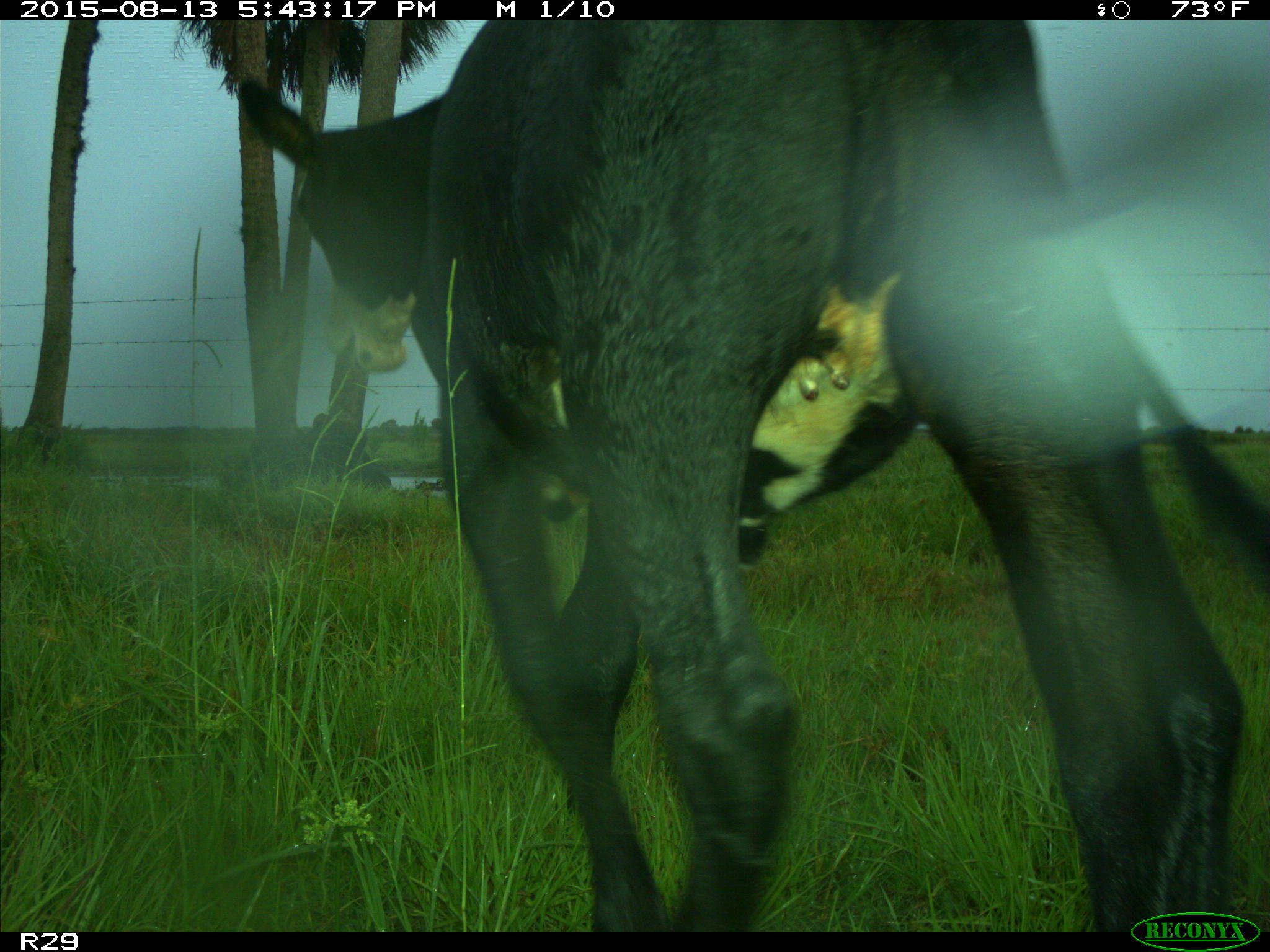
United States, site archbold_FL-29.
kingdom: Animalia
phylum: Chordata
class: Mammalia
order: Artiodactyla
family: Bovidae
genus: Bos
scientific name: Bos taurus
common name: domestic cow